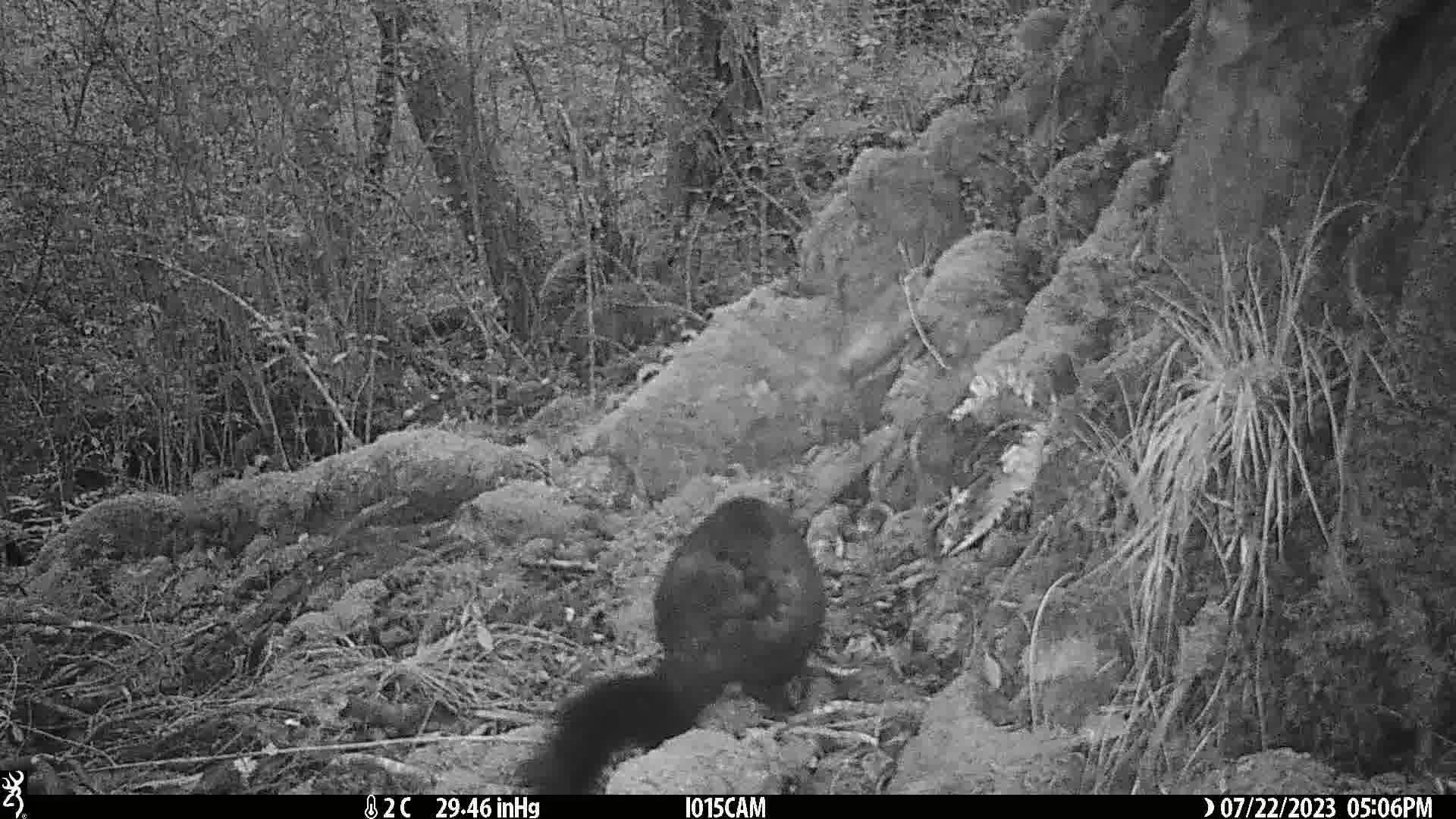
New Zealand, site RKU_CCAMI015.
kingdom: Animalia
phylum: Chordata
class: Mammalia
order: Diprotodontia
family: Phalangeridae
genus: Trichosurus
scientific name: Trichosurus vulpecula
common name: common brushtail possum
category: possum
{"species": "possum (common brushtail possum) (Trichosurus vulpecula)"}